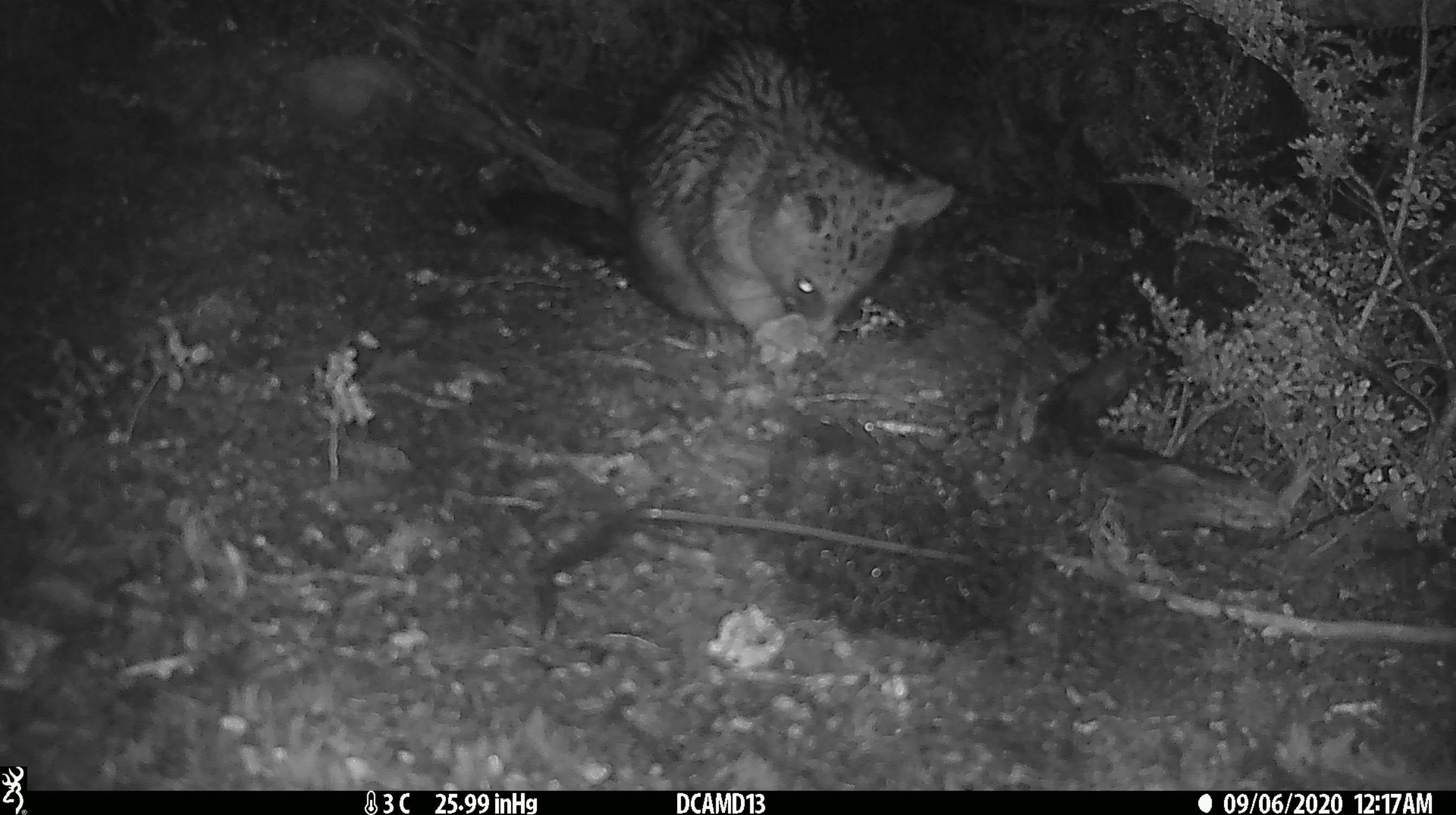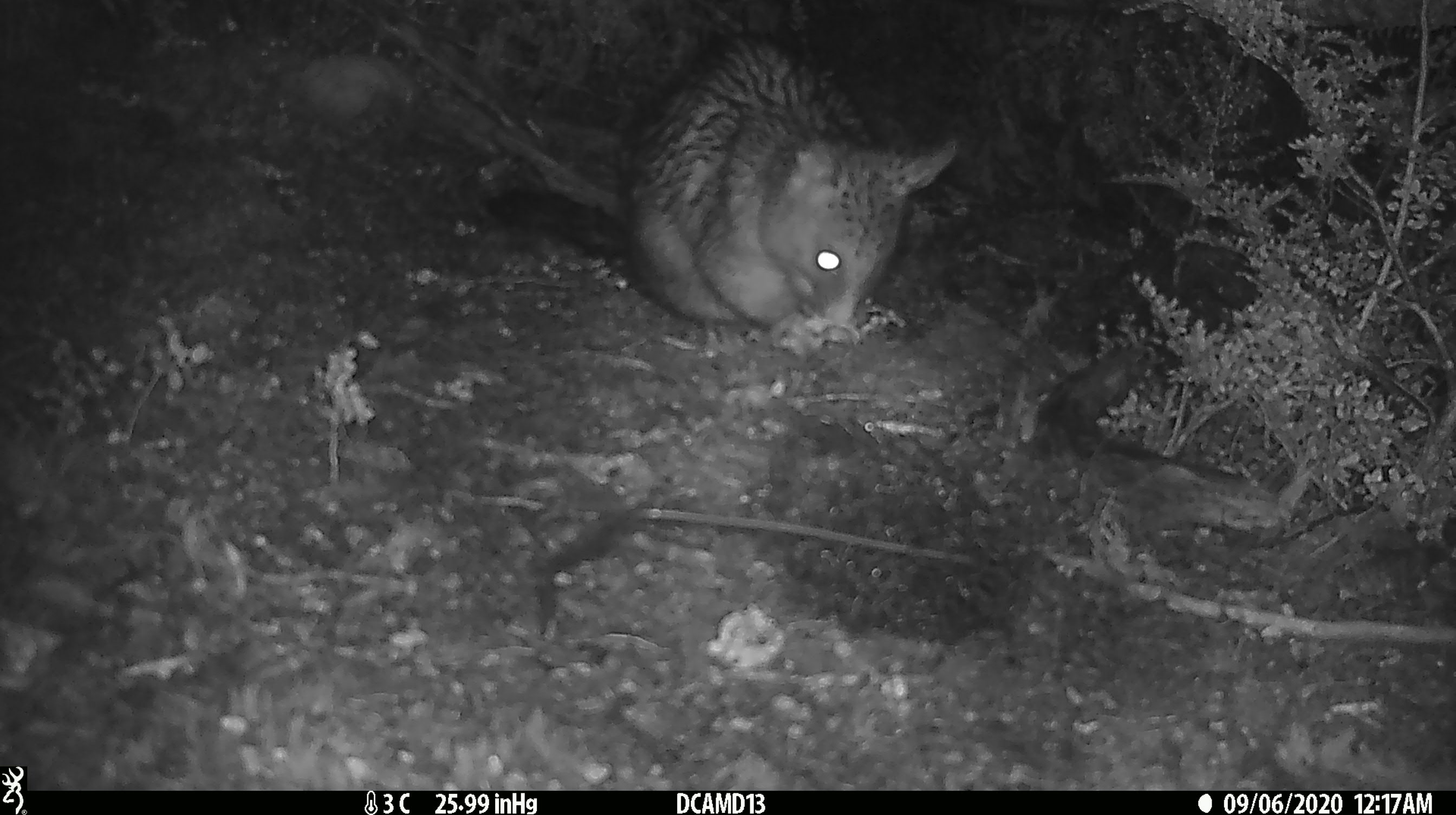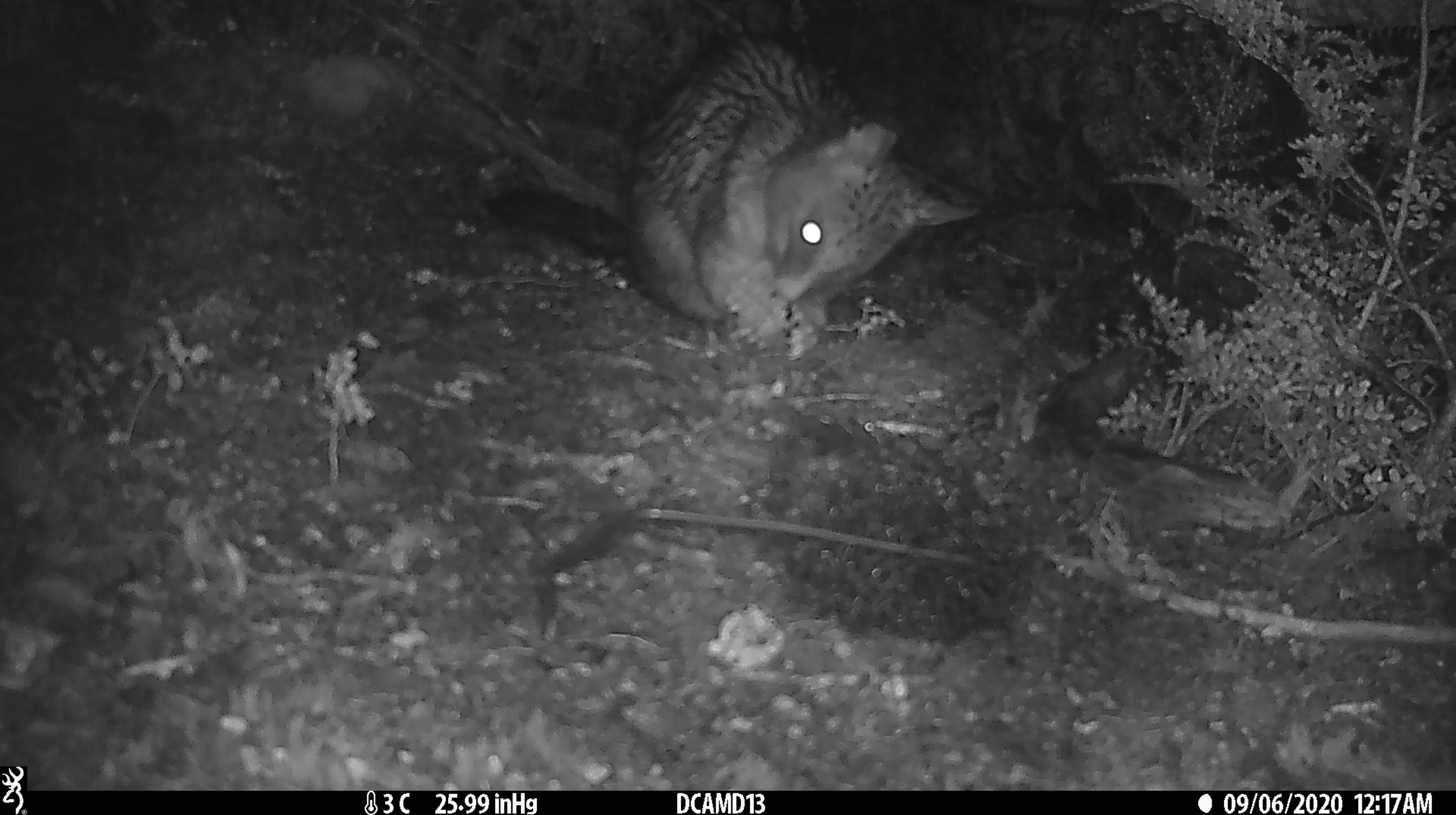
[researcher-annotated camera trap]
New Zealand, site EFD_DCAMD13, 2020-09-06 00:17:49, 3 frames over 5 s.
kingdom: Animalia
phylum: Chordata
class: Mammalia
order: Diprotodontia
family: Phalangeridae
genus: Trichosurus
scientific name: Trichosurus vulpecula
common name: common brushtail possum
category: possum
Possum (common brushtail possum) (Trichosurus vulpecula).